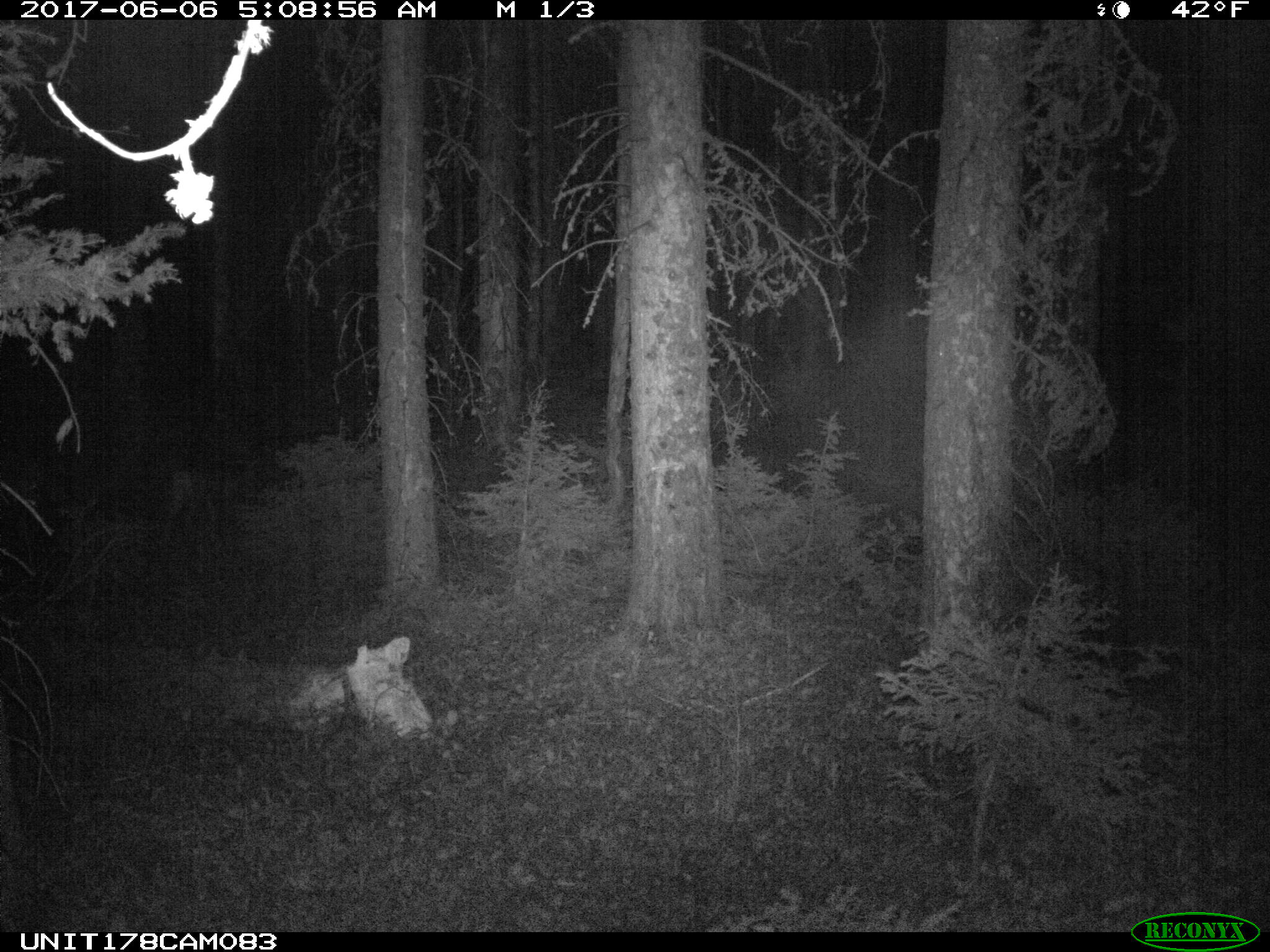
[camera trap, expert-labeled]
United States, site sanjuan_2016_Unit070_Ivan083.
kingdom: Animalia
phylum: Chordata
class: Mammalia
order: Artiodactyla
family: Cervidae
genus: Odocoileus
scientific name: Odocoileus hemionus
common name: mule deer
Odocoileus hemionus (mule deer).